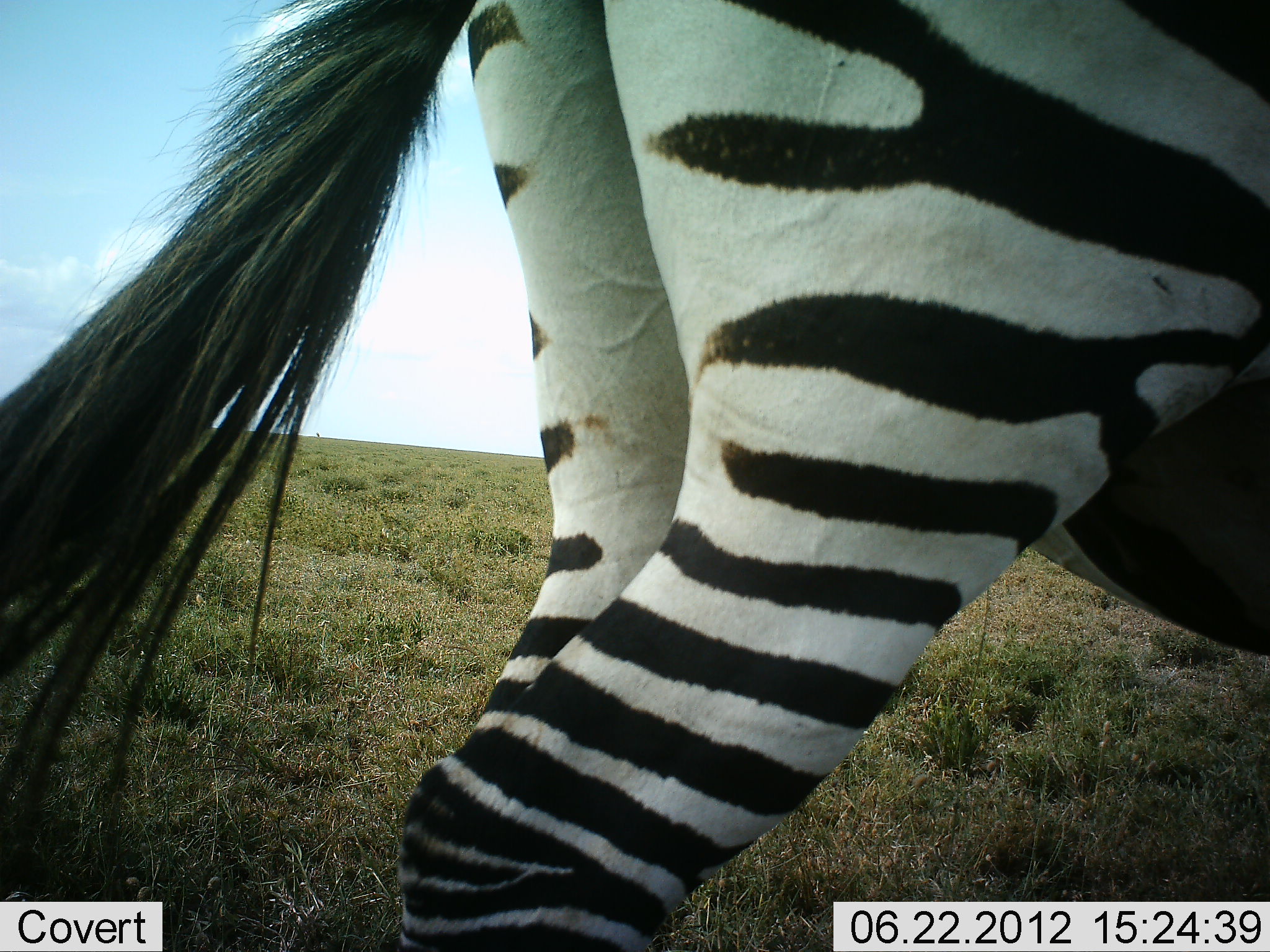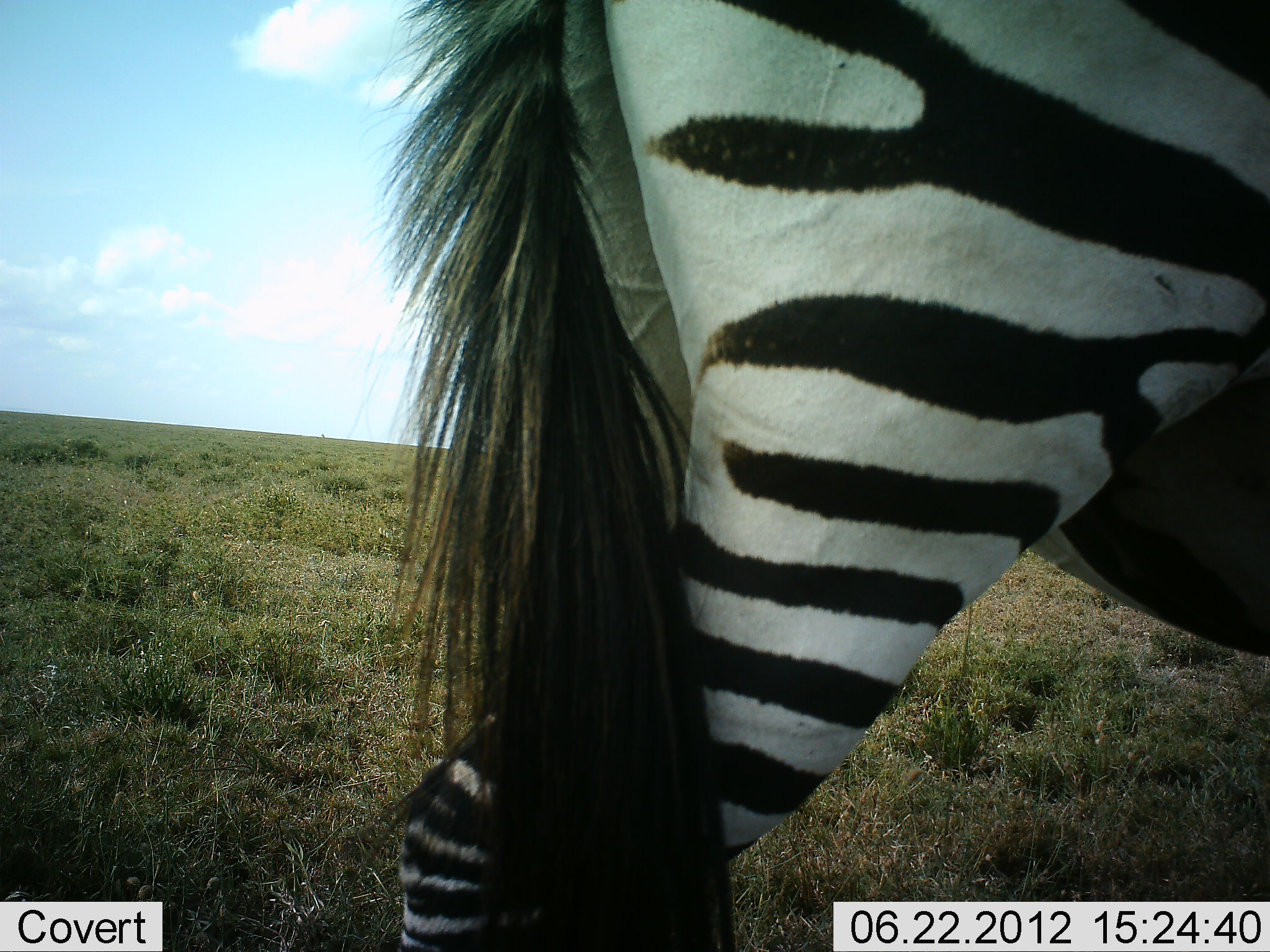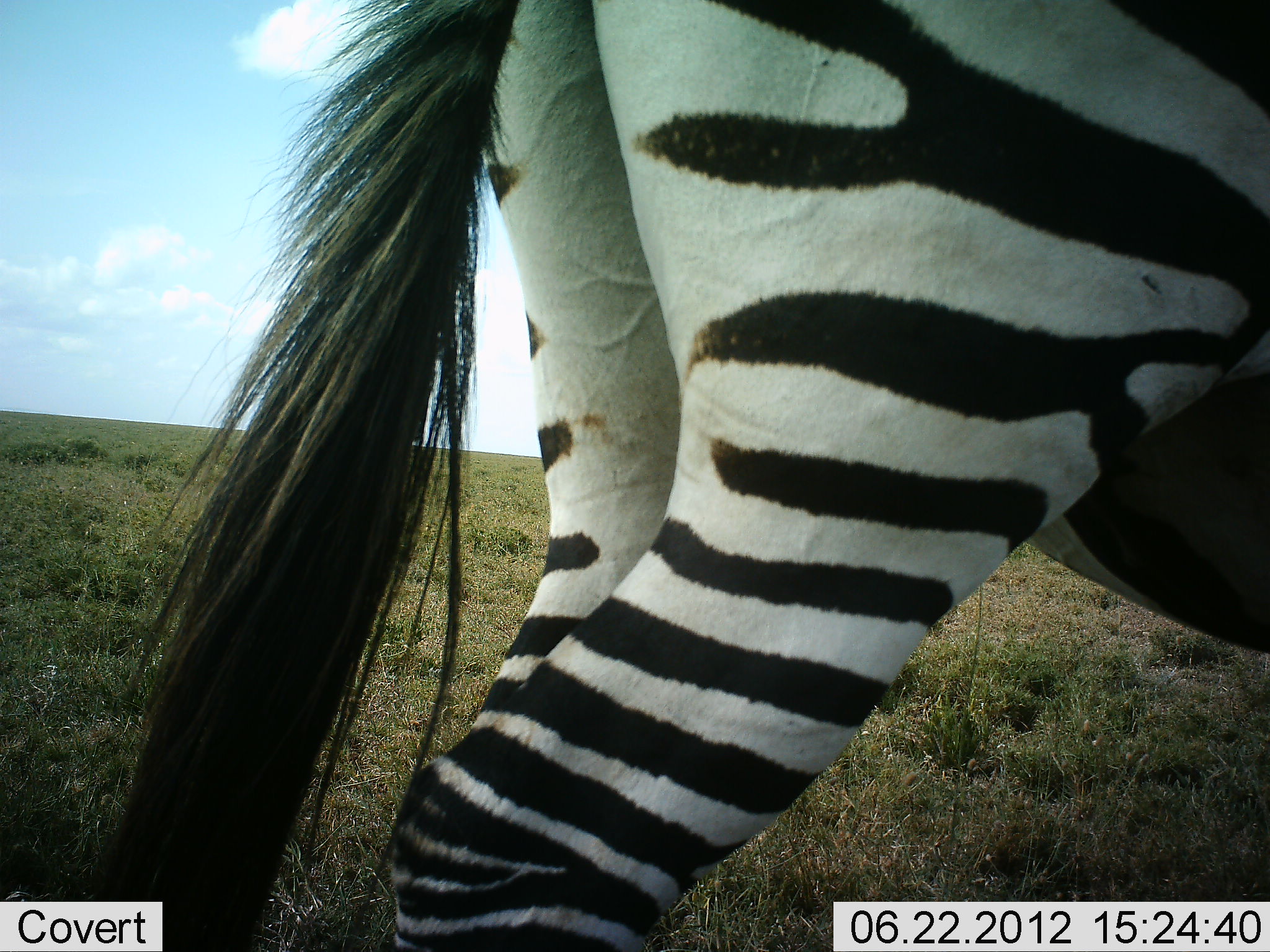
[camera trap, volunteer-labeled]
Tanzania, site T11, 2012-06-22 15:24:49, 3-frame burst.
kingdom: Animalia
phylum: Chordata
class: Mammalia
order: Perissodactyla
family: Equidae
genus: Equus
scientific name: Equus quagga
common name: plains zebra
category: zebra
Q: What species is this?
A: Zebra (plains zebra) (Equus quagga).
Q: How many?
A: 1.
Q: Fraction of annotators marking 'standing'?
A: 100%.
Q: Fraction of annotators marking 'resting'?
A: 10%.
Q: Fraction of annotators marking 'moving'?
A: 0%.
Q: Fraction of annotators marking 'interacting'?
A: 0%.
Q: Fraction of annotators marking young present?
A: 0%.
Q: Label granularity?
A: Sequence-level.